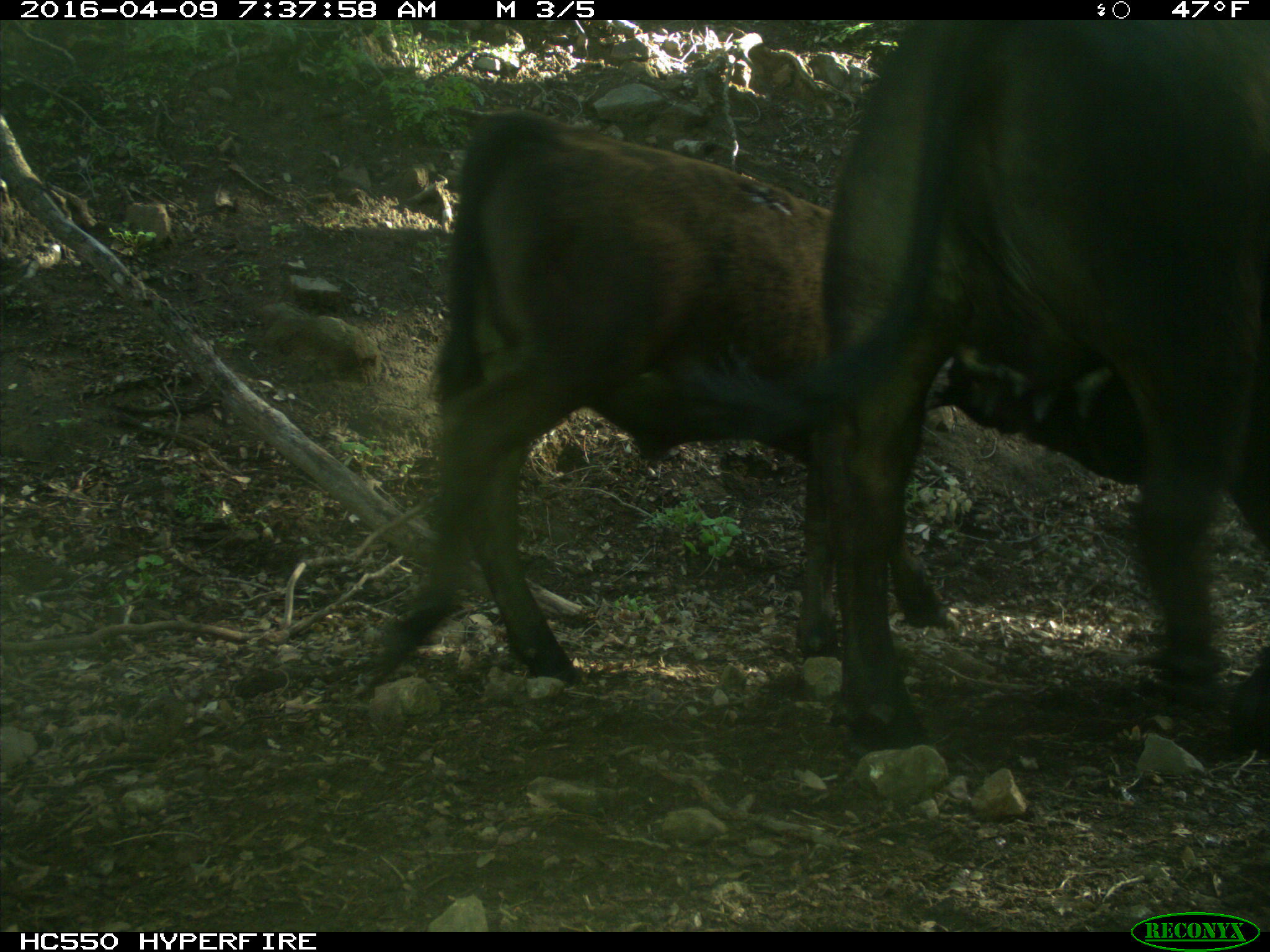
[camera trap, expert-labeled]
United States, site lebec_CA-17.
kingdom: Animalia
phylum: Chordata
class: Mammalia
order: Artiodactyla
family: Bovidae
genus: Bos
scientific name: Bos taurus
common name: domestic cow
Bos taurus (domestic cow).